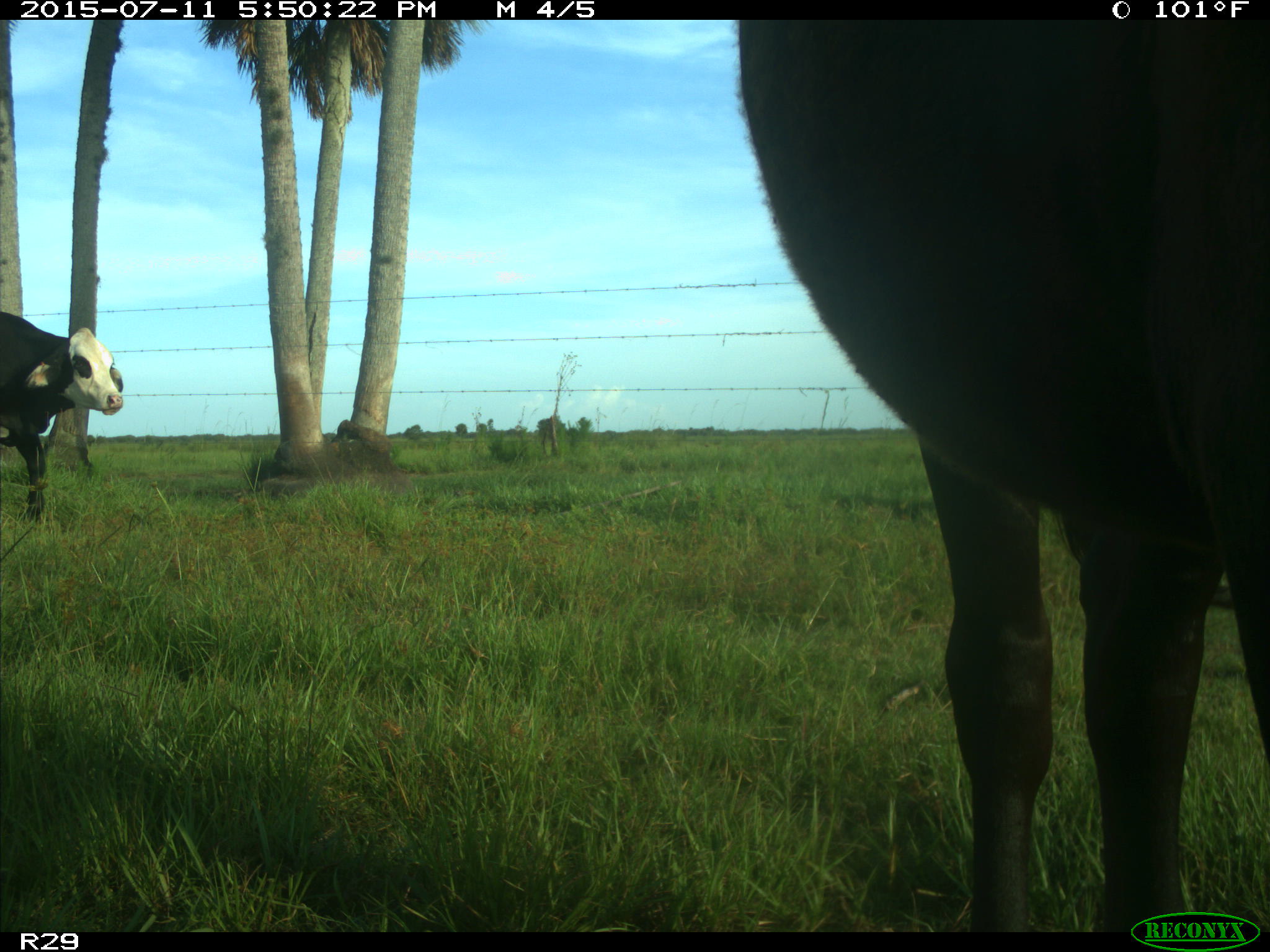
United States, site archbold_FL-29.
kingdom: Animalia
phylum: Chordata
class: Mammalia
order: Artiodactyla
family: Bovidae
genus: Bos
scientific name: Bos taurus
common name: domestic cow